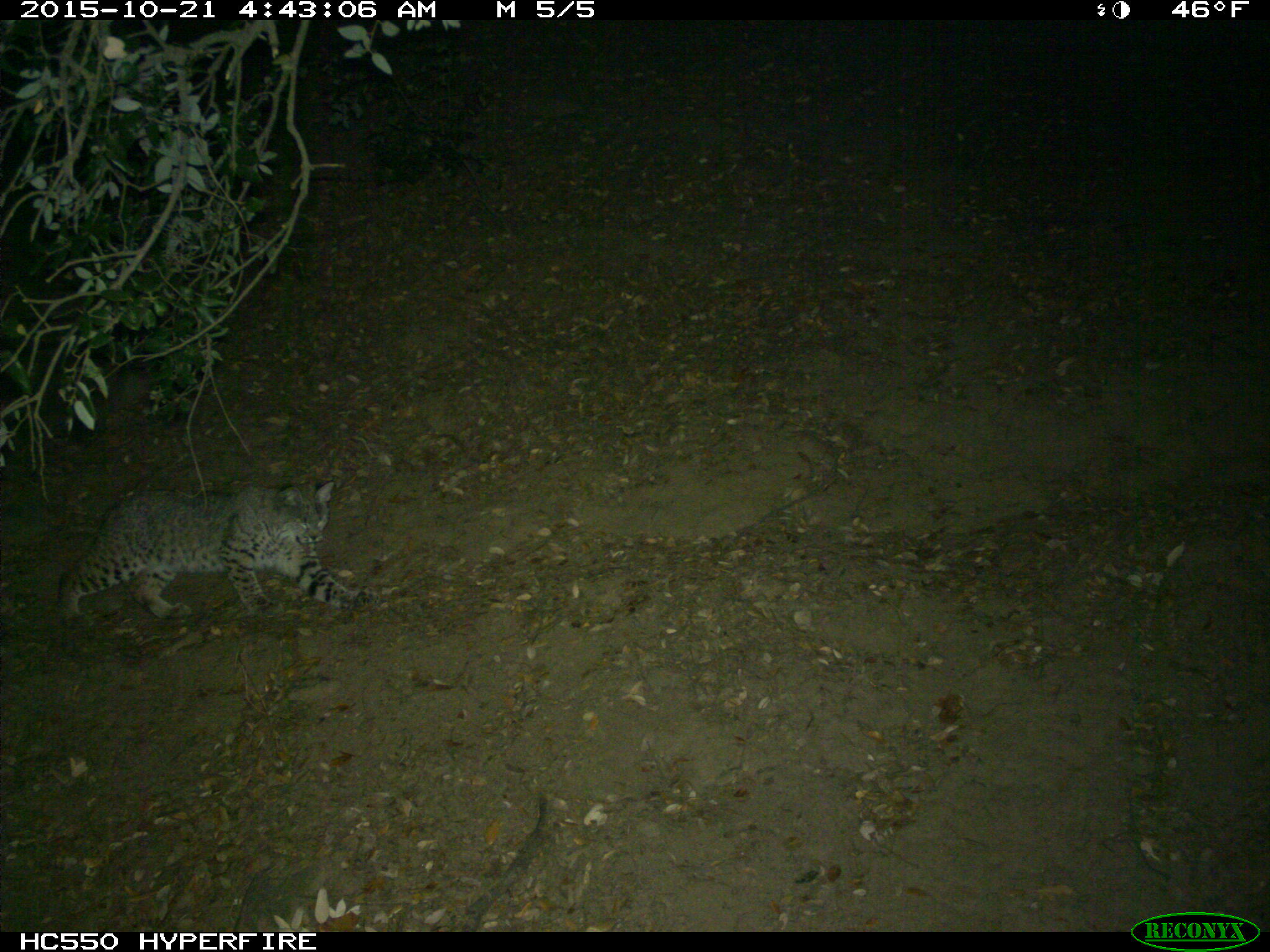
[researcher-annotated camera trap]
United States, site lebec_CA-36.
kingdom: Animalia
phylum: Chordata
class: Mammalia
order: Carnivora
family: Felidae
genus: Lynx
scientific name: Lynx rufus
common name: bobcat